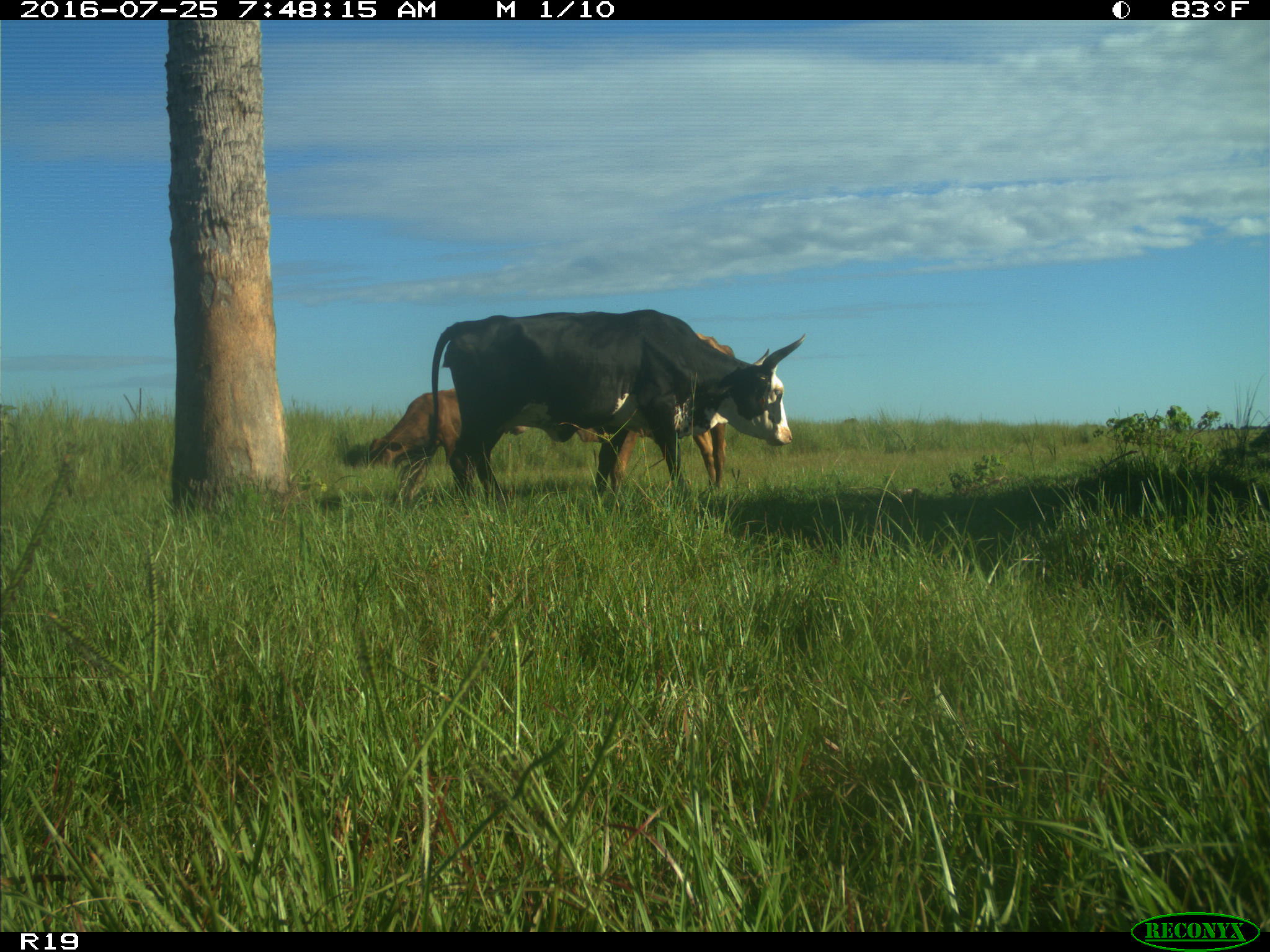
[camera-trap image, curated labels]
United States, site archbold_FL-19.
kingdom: Animalia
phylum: Chordata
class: Mammalia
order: Artiodactyla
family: Bovidae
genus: Bos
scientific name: Bos taurus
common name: domestic cow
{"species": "Bos taurus (domestic cow)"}